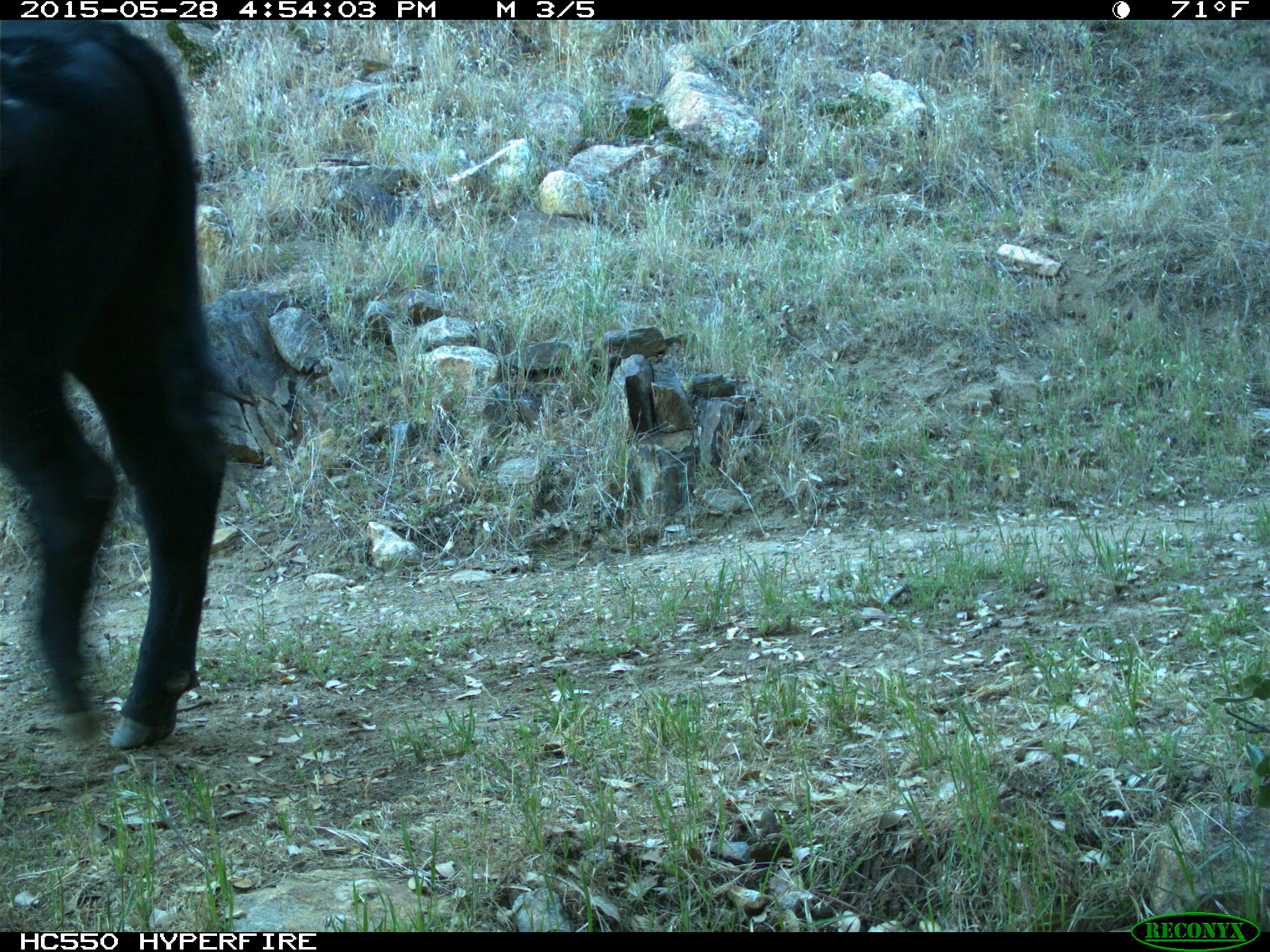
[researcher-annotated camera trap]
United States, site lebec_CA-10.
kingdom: Animalia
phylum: Chordata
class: Mammalia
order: Artiodactyla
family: Bovidae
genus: Bos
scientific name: Bos taurus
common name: domestic cow